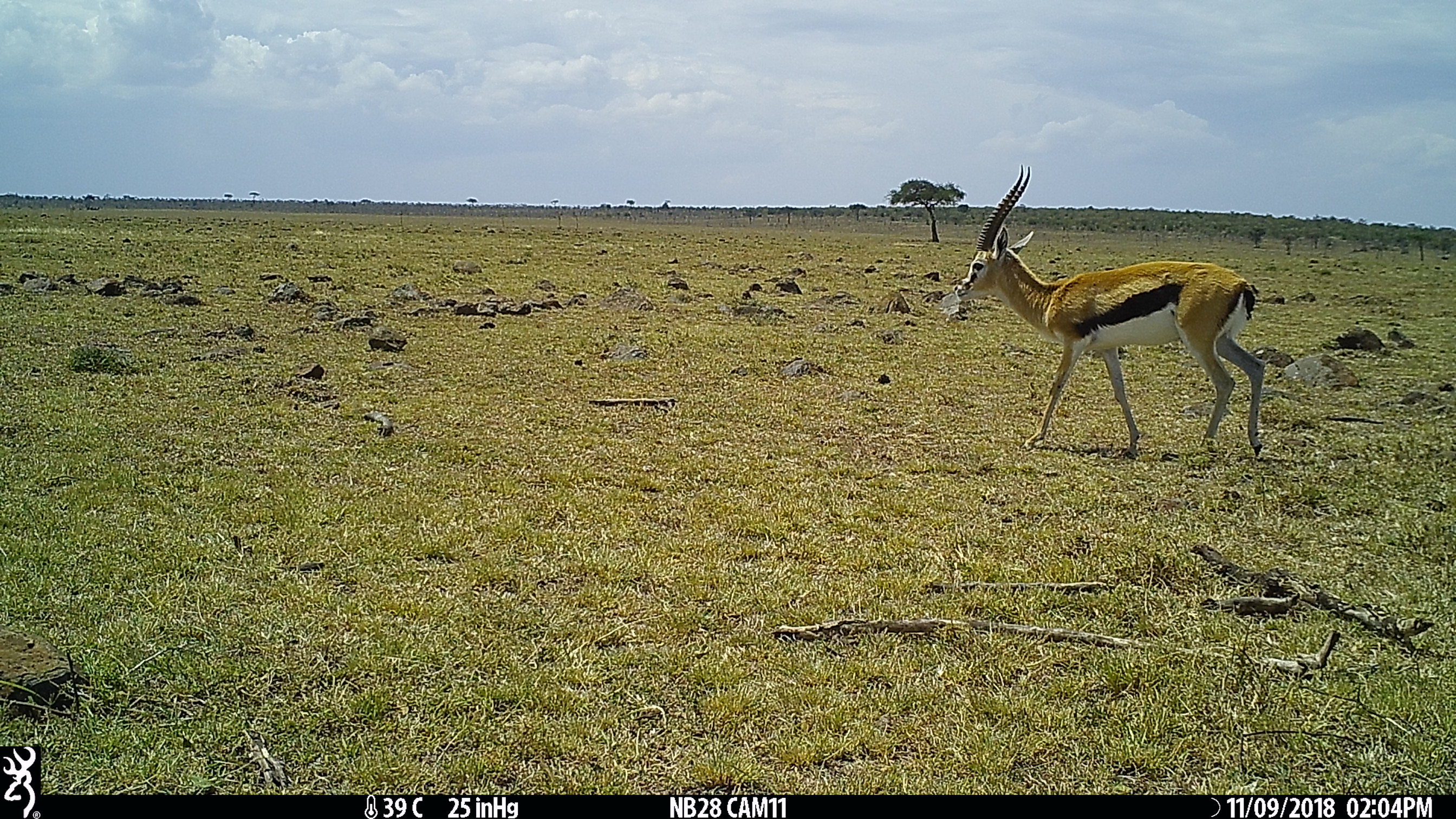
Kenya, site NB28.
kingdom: Animalia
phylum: Chordata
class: Mammalia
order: Artiodactyla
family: Bovidae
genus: Eudorcas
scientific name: Eudorcas thomsonii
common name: thomon's gazelle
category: gazelle thomsons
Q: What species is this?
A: Gazelle thomsons (thomon's gazelle) (Eudorcas thomsonii).